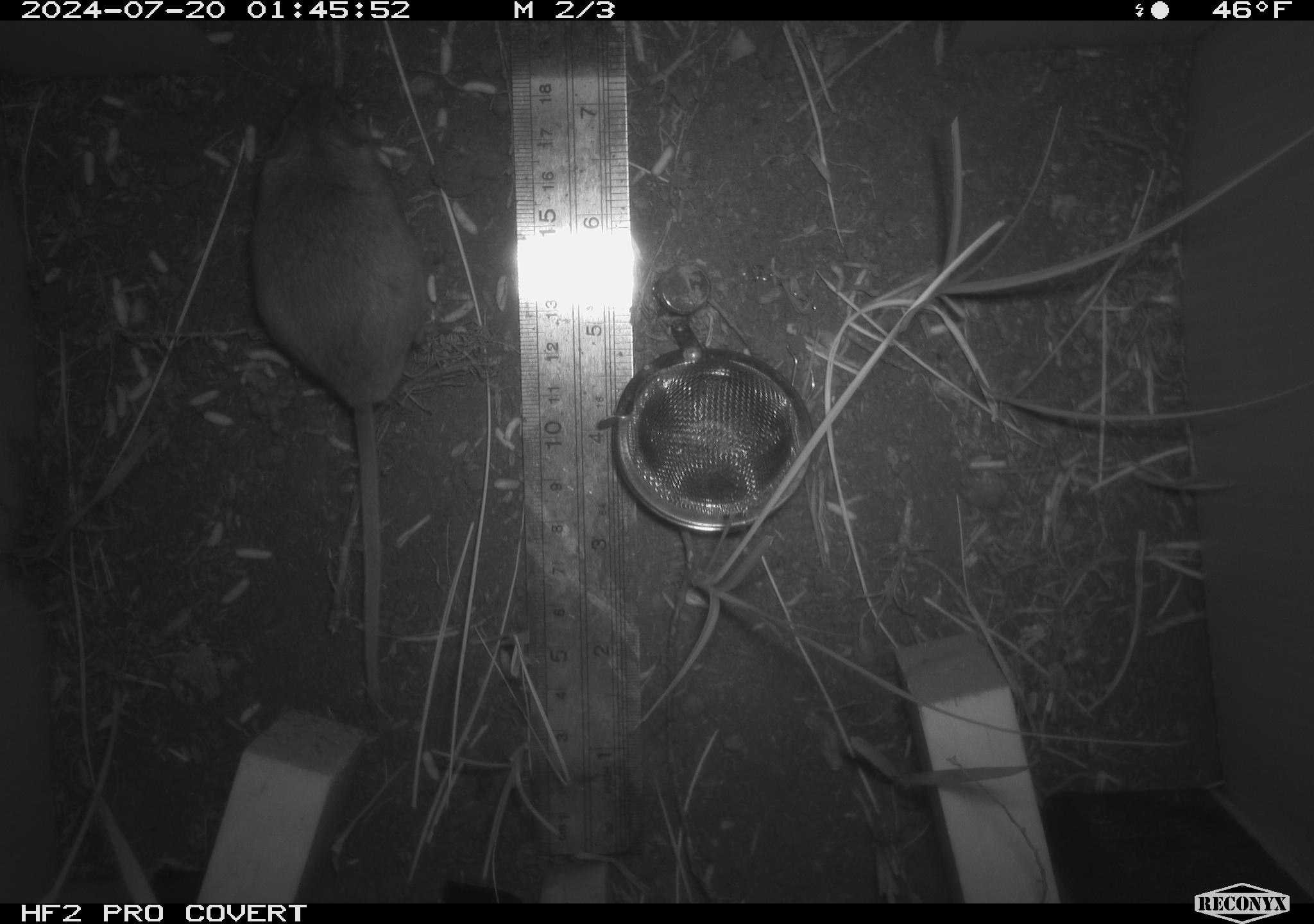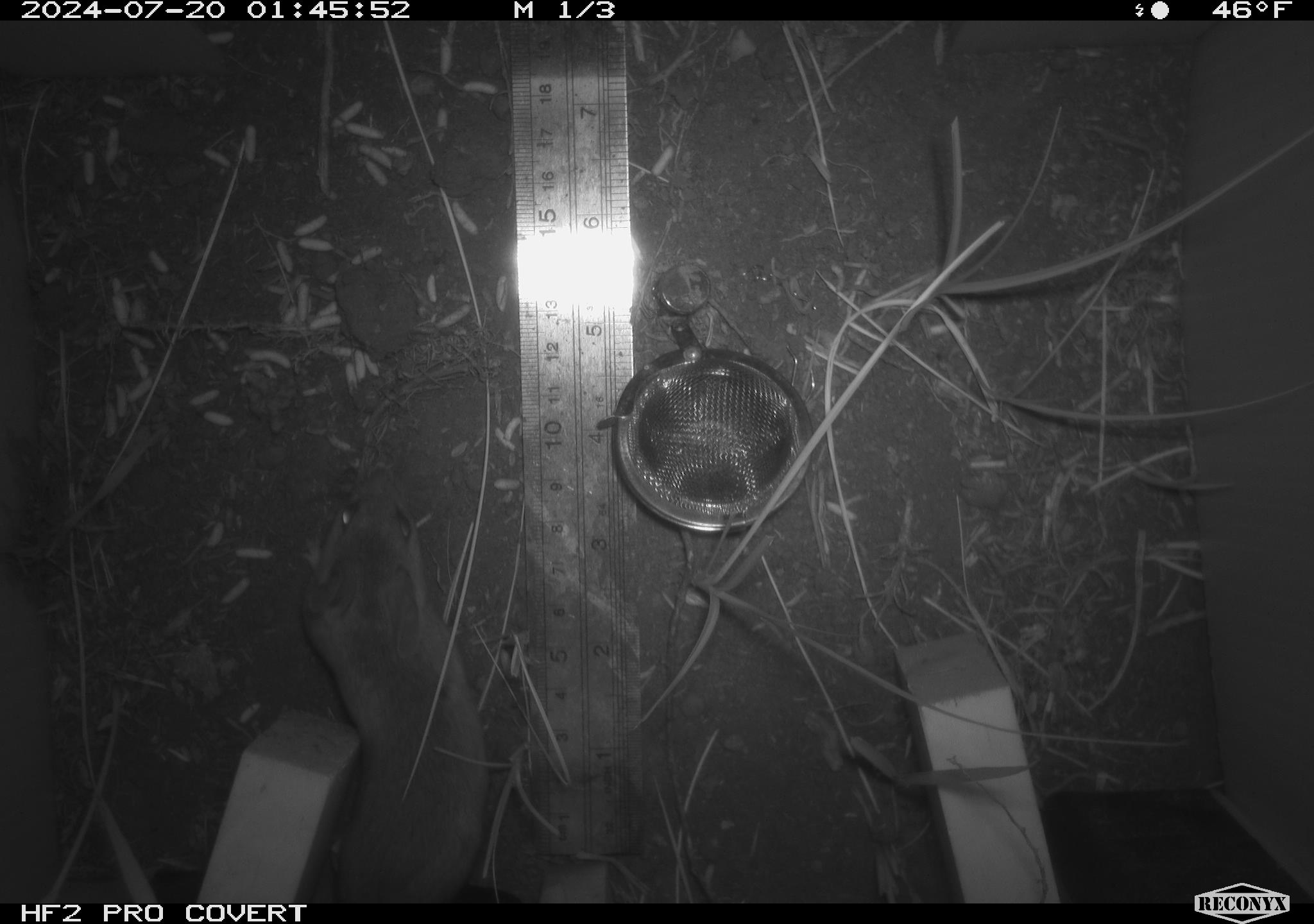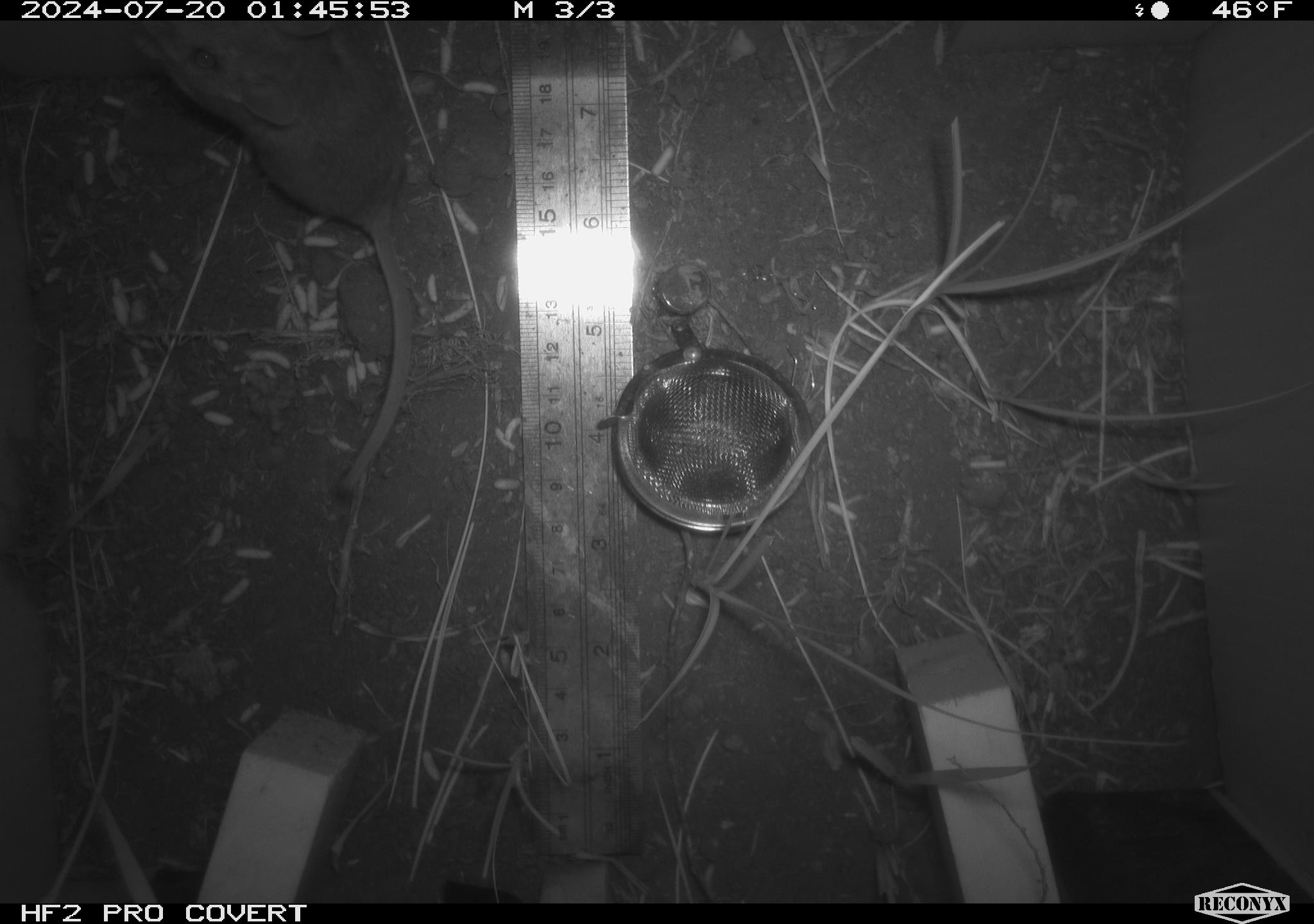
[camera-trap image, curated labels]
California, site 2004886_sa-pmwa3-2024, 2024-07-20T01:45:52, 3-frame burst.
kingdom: Animalia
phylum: Chordata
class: Mammalia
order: Rodentia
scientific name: Rodentia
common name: mouse species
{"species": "mouse species (Rodentia)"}